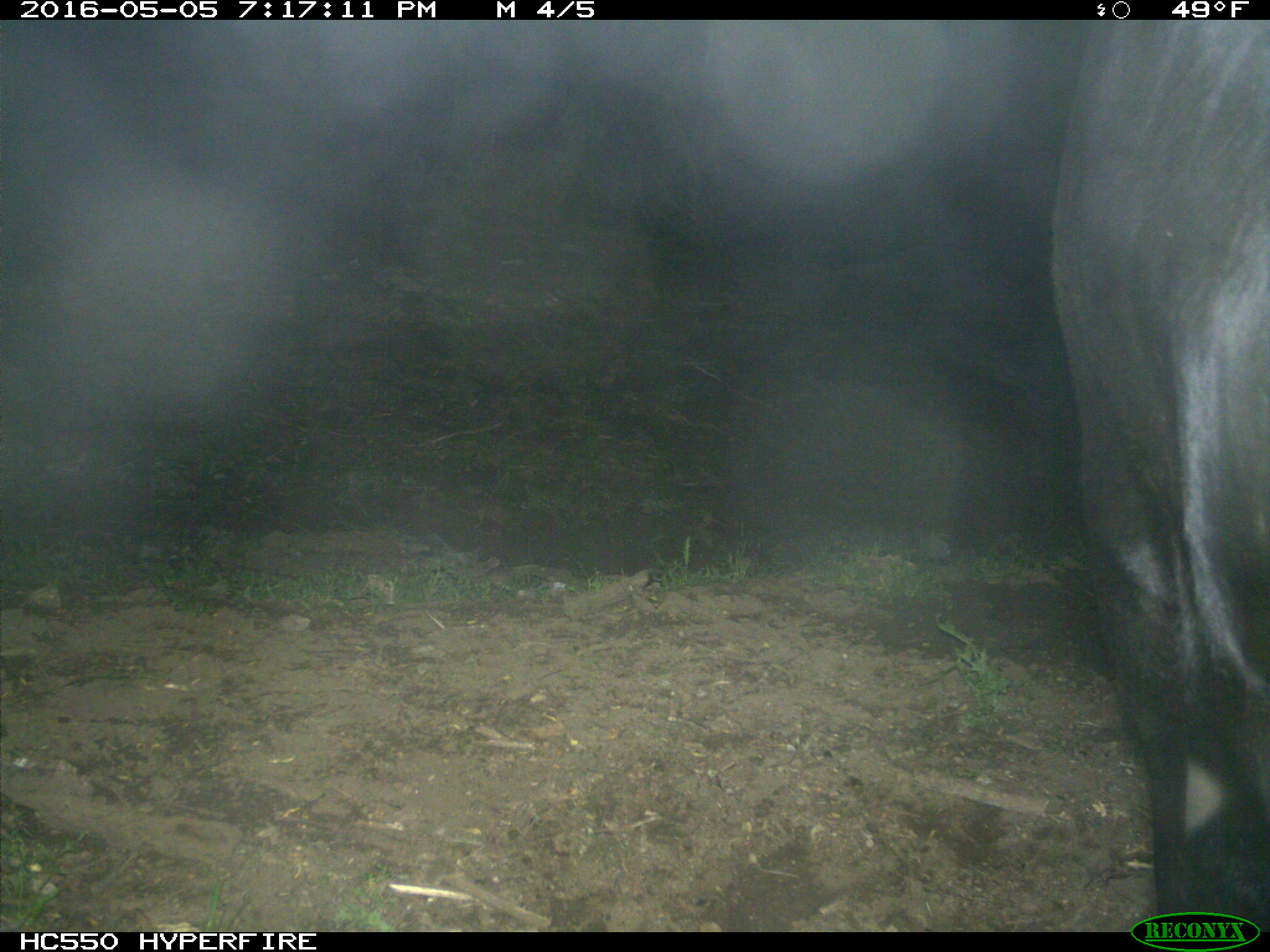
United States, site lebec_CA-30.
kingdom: Animalia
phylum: Chordata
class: Mammalia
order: Artiodactyla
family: Bovidae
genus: Bos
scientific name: Bos taurus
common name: domestic cow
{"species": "Bos taurus (domestic cow)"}